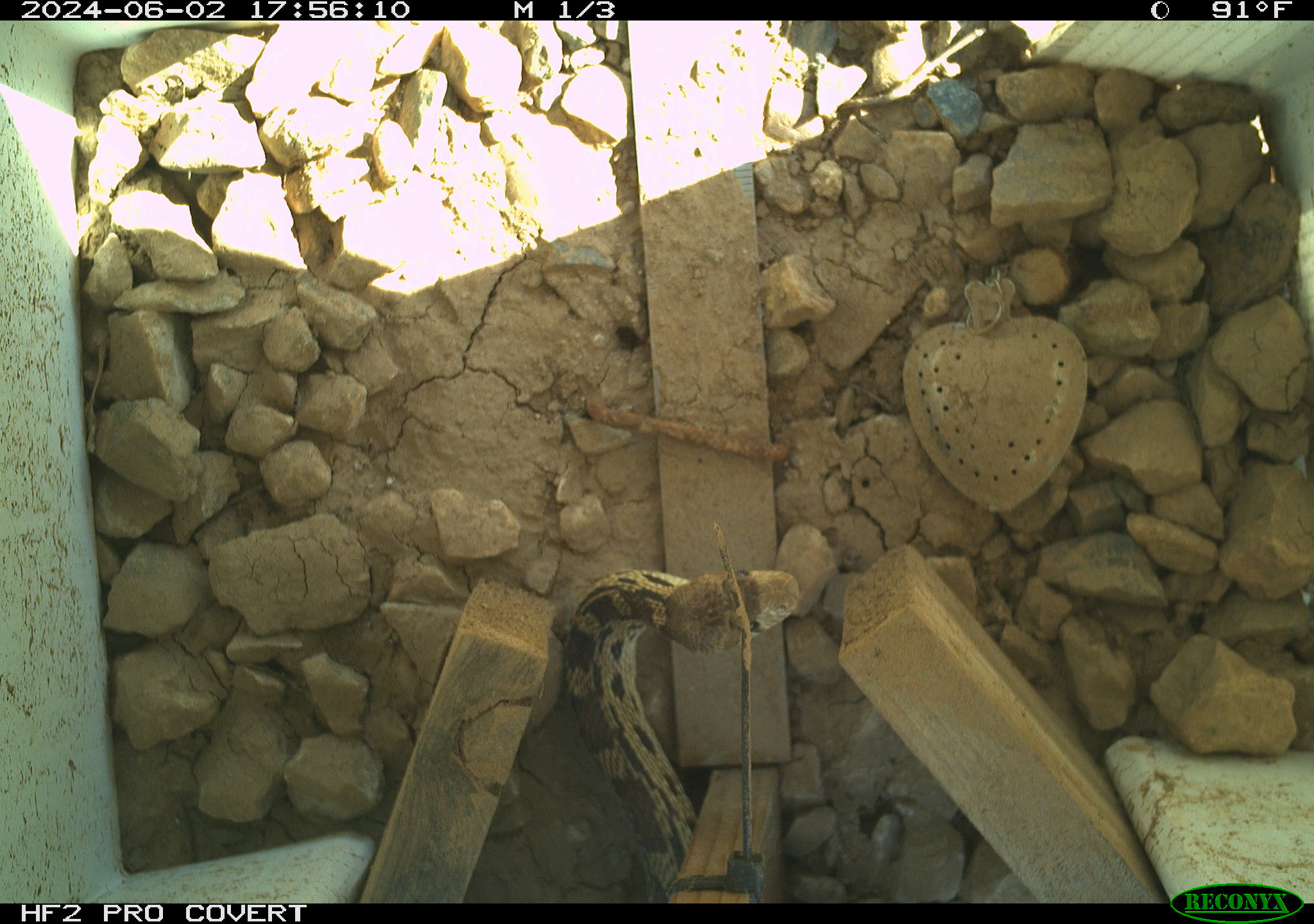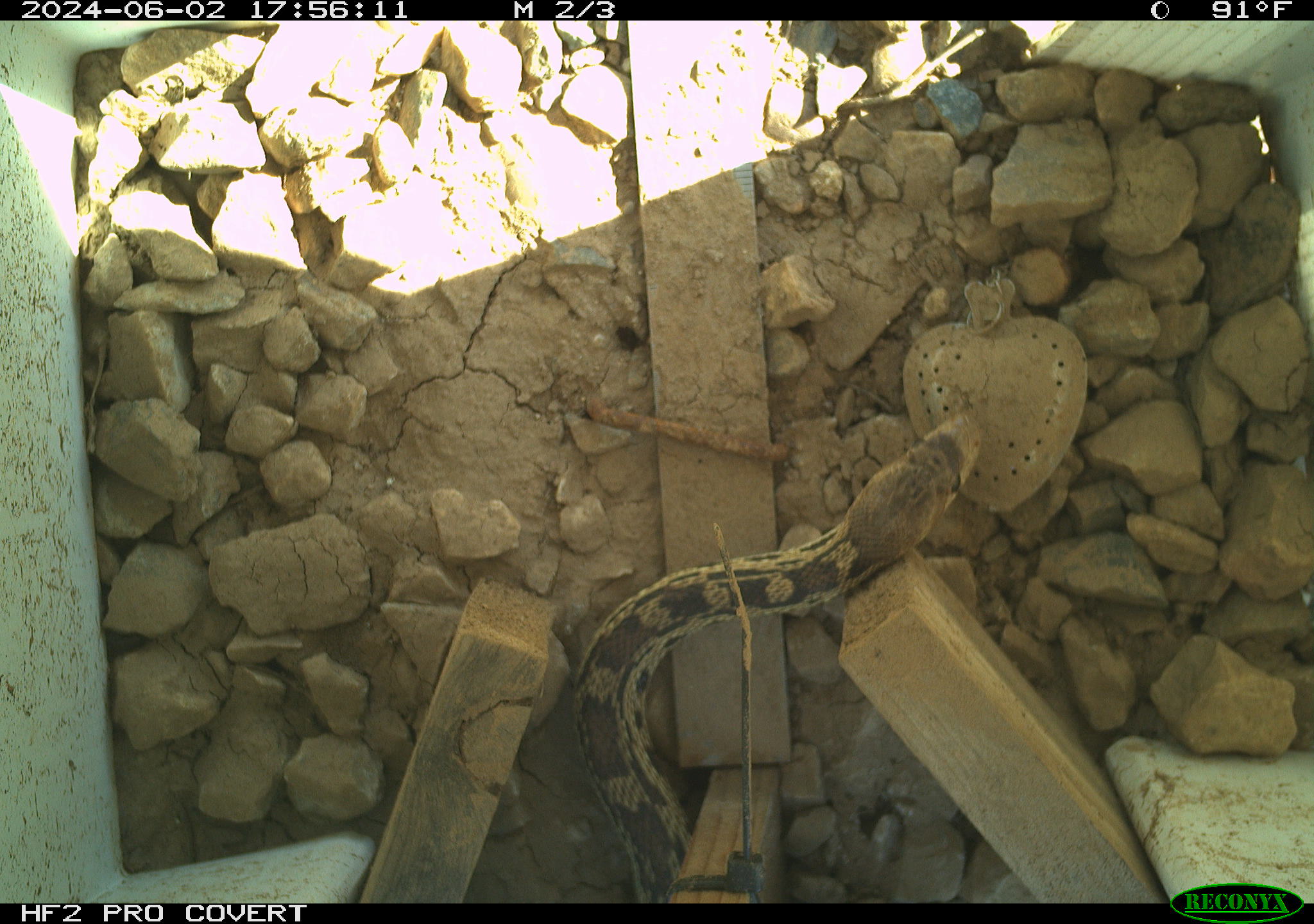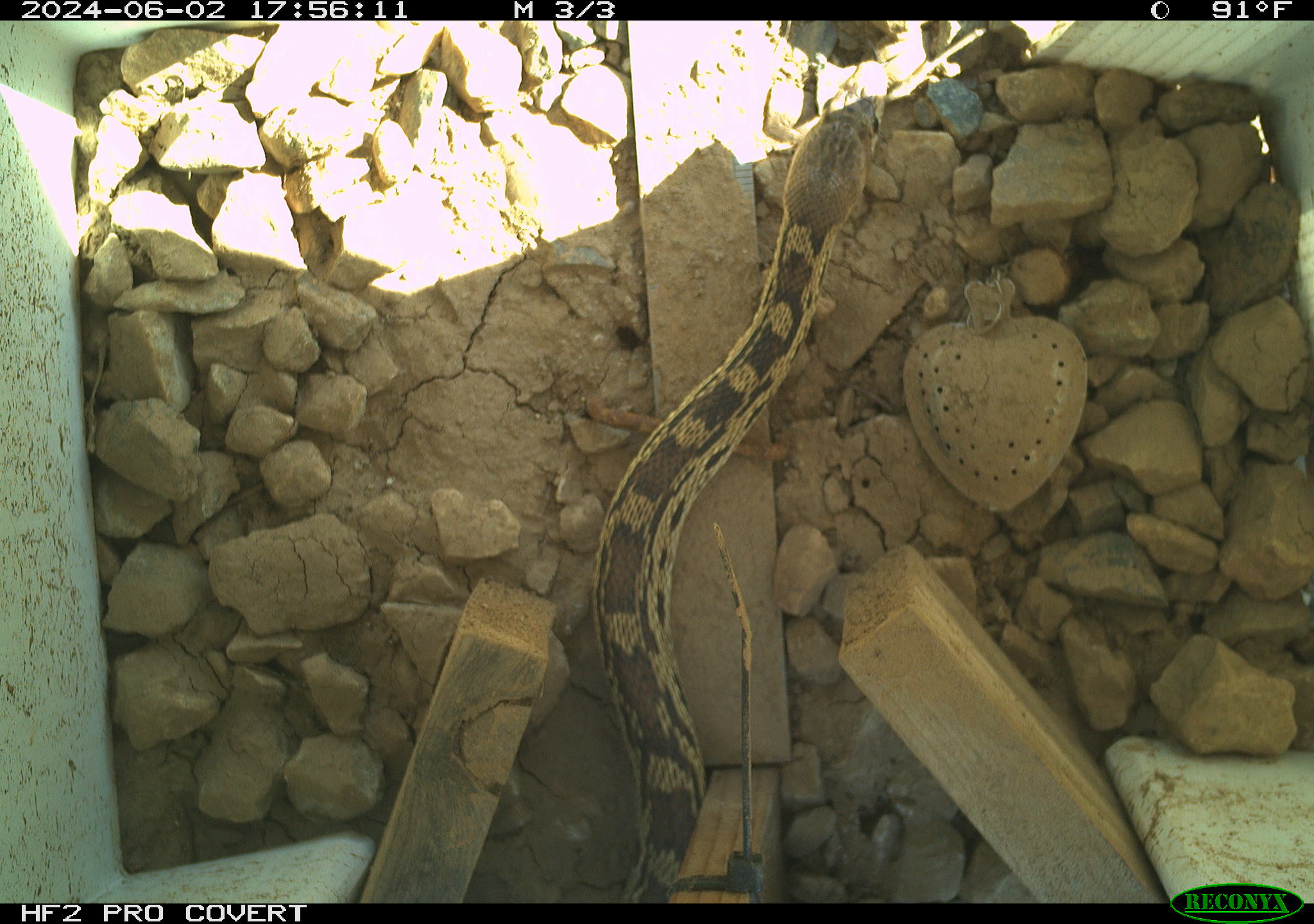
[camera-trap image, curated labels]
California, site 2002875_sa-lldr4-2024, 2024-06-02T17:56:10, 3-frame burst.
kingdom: Animalia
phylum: Chordata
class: Reptilia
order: Squamata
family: Colubridae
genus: Pituophis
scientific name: Pituophis catenifer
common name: gophersnake